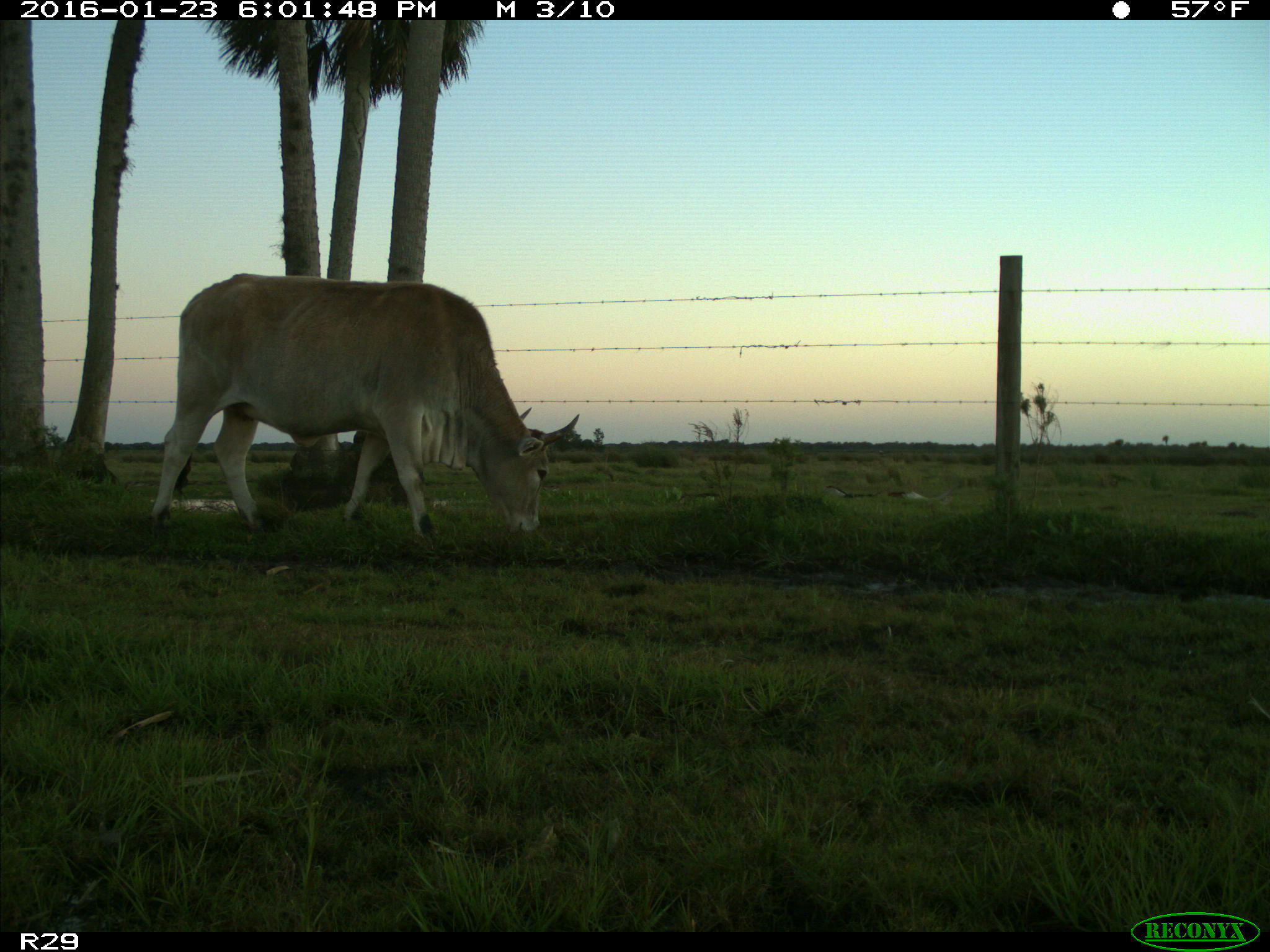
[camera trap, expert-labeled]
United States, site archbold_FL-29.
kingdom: Animalia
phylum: Chordata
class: Mammalia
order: Artiodactyla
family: Bovidae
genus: Bos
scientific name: Bos taurus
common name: domestic cow